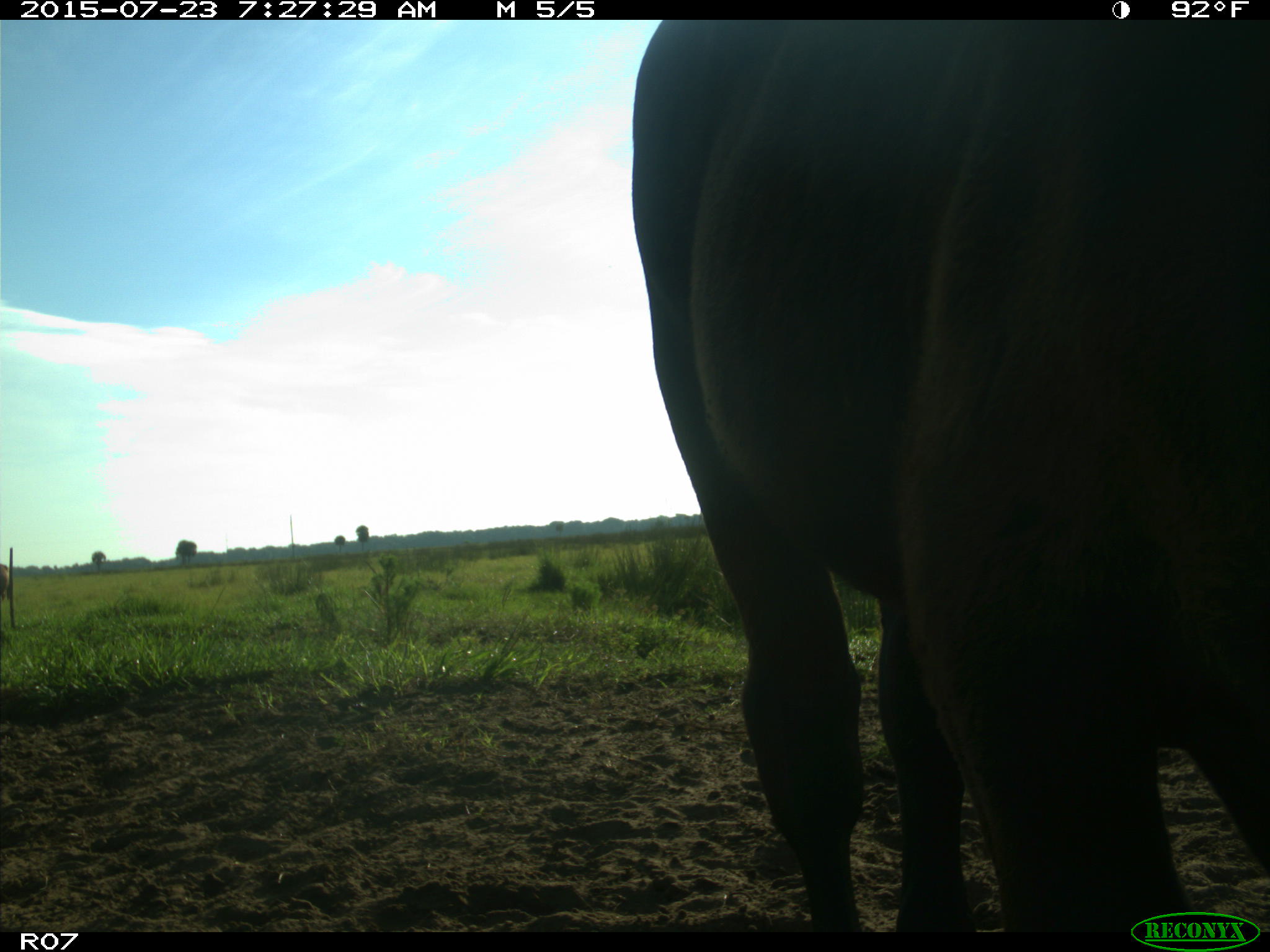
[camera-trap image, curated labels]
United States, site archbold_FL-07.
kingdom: Animalia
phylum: Chordata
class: Mammalia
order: Artiodactyla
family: Bovidae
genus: Bos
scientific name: Bos taurus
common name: domestic cow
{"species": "Bos taurus (domestic cow)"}